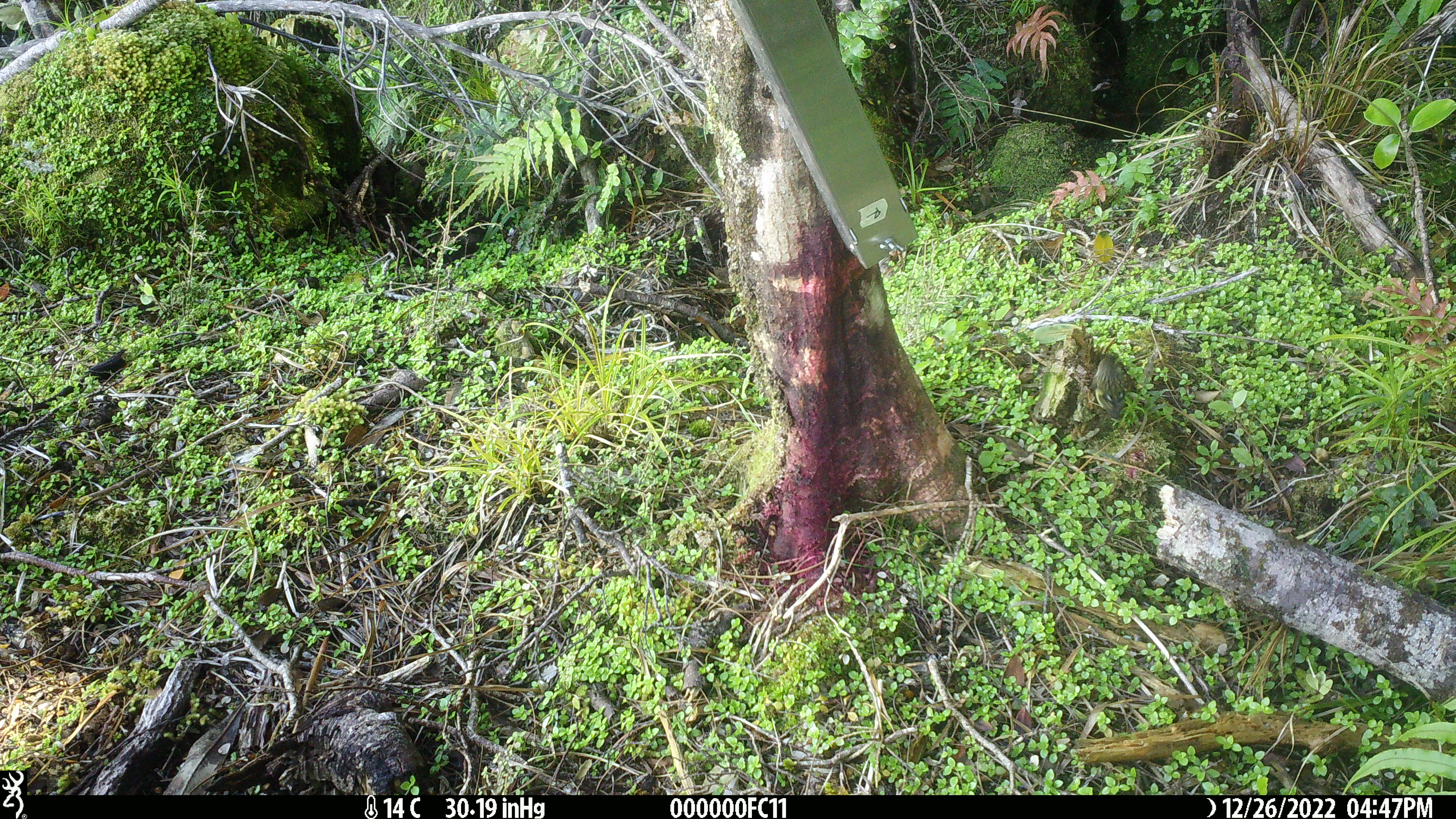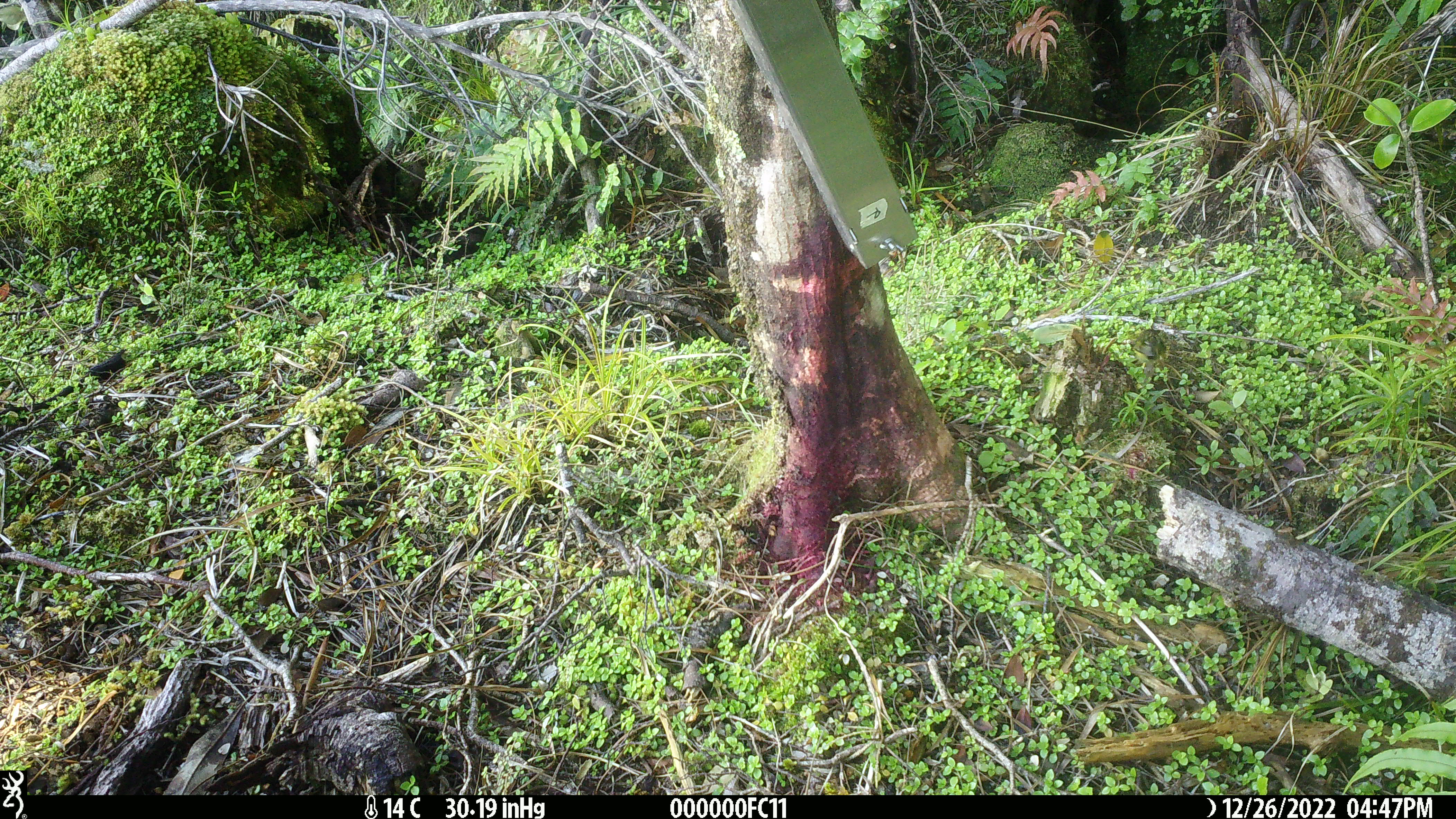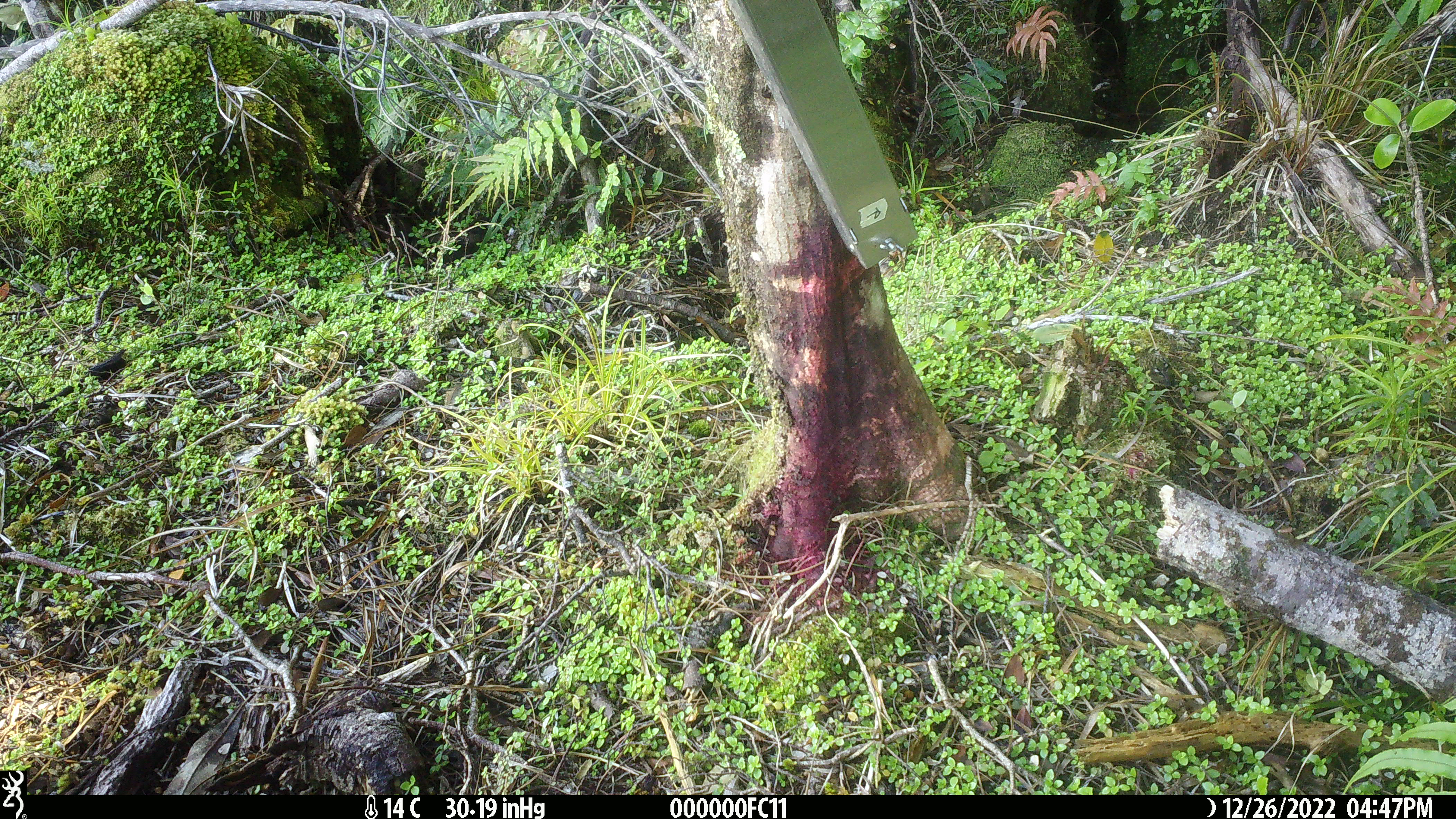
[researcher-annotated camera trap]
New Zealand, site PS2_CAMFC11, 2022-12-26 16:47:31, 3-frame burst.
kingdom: Animalia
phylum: Chordata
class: Aves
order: Passeriformes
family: Acanthisittidae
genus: Acanthisitta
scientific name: Acanthisitta chloris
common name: rifleman